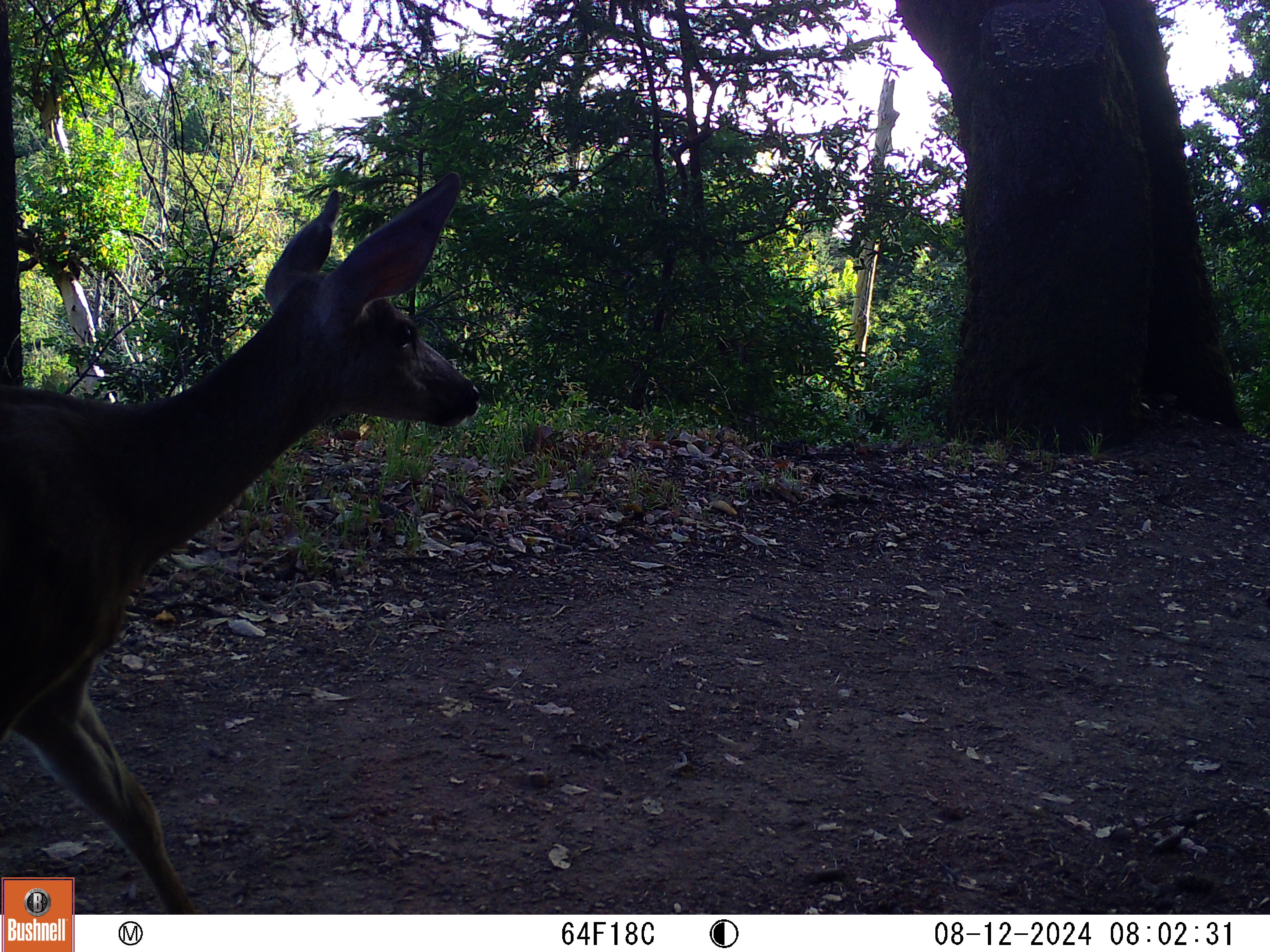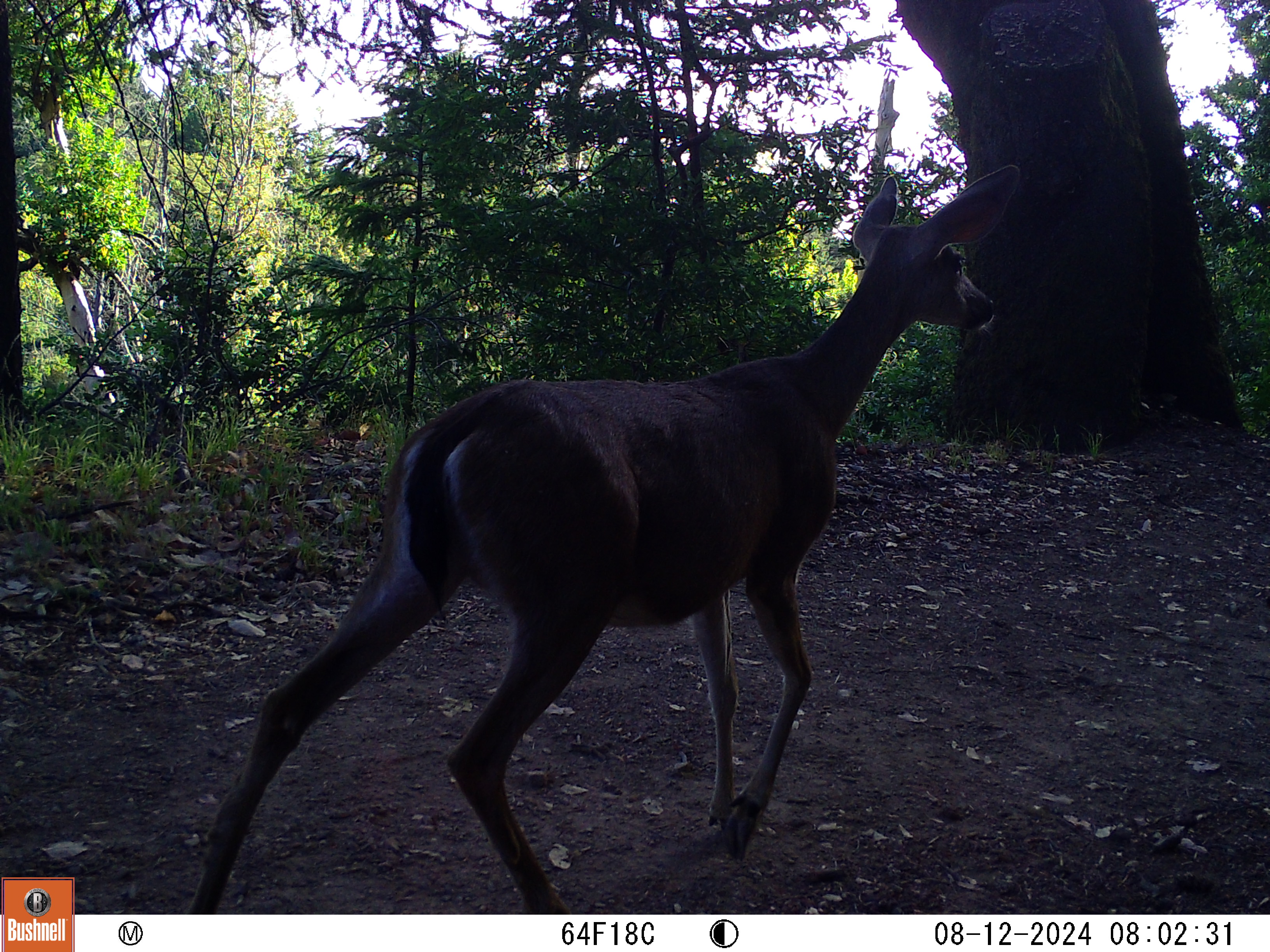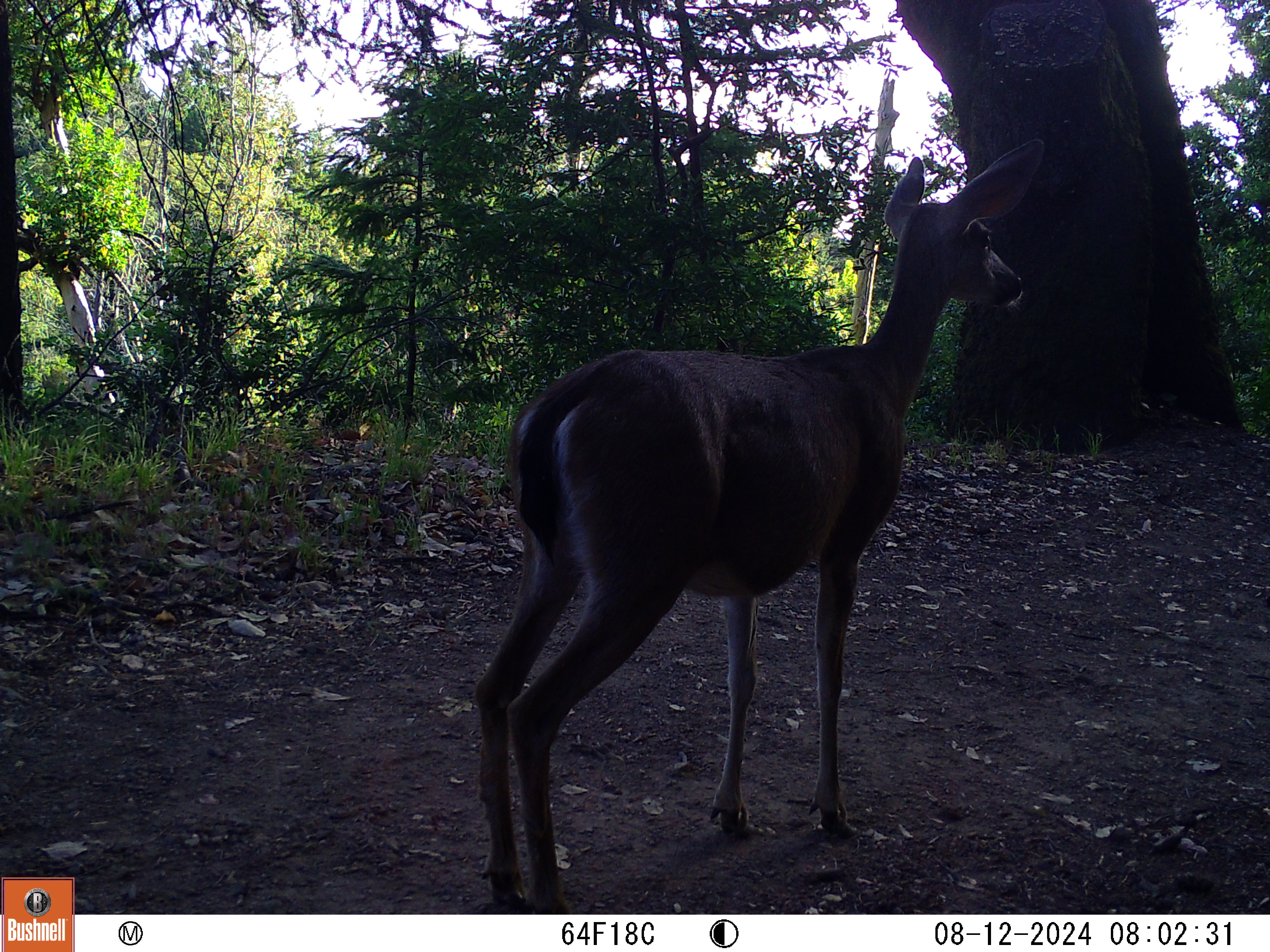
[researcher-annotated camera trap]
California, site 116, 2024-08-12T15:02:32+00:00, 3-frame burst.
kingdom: Animalia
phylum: Chordata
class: Mammalia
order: Artiodactyla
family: Cervidae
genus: Odocoileus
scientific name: Odocoileus hemionus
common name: mule deer